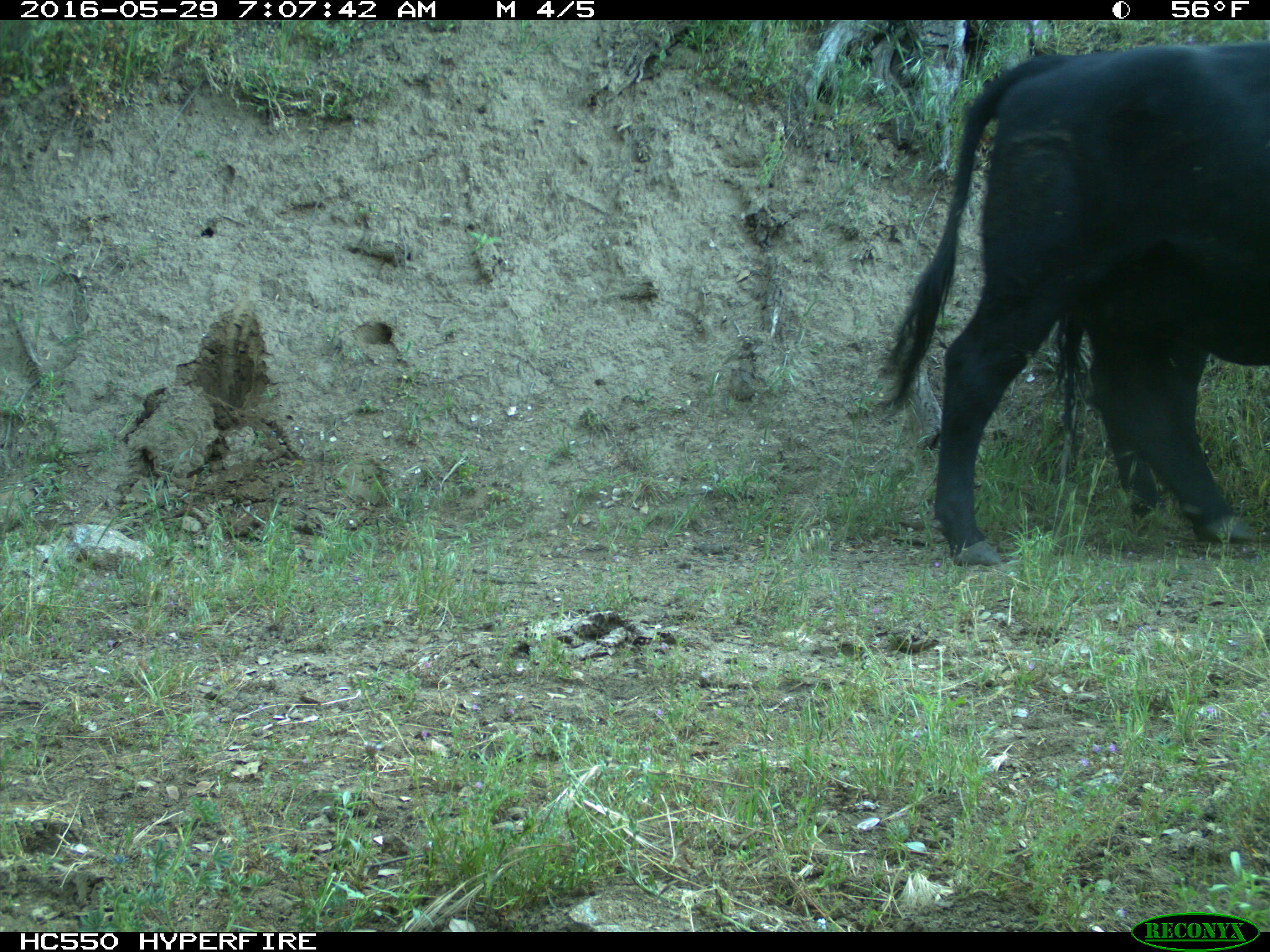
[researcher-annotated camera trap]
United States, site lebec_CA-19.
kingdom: Animalia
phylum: Chordata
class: Mammalia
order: Artiodactyla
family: Bovidae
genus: Bos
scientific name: Bos taurus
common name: domestic cow